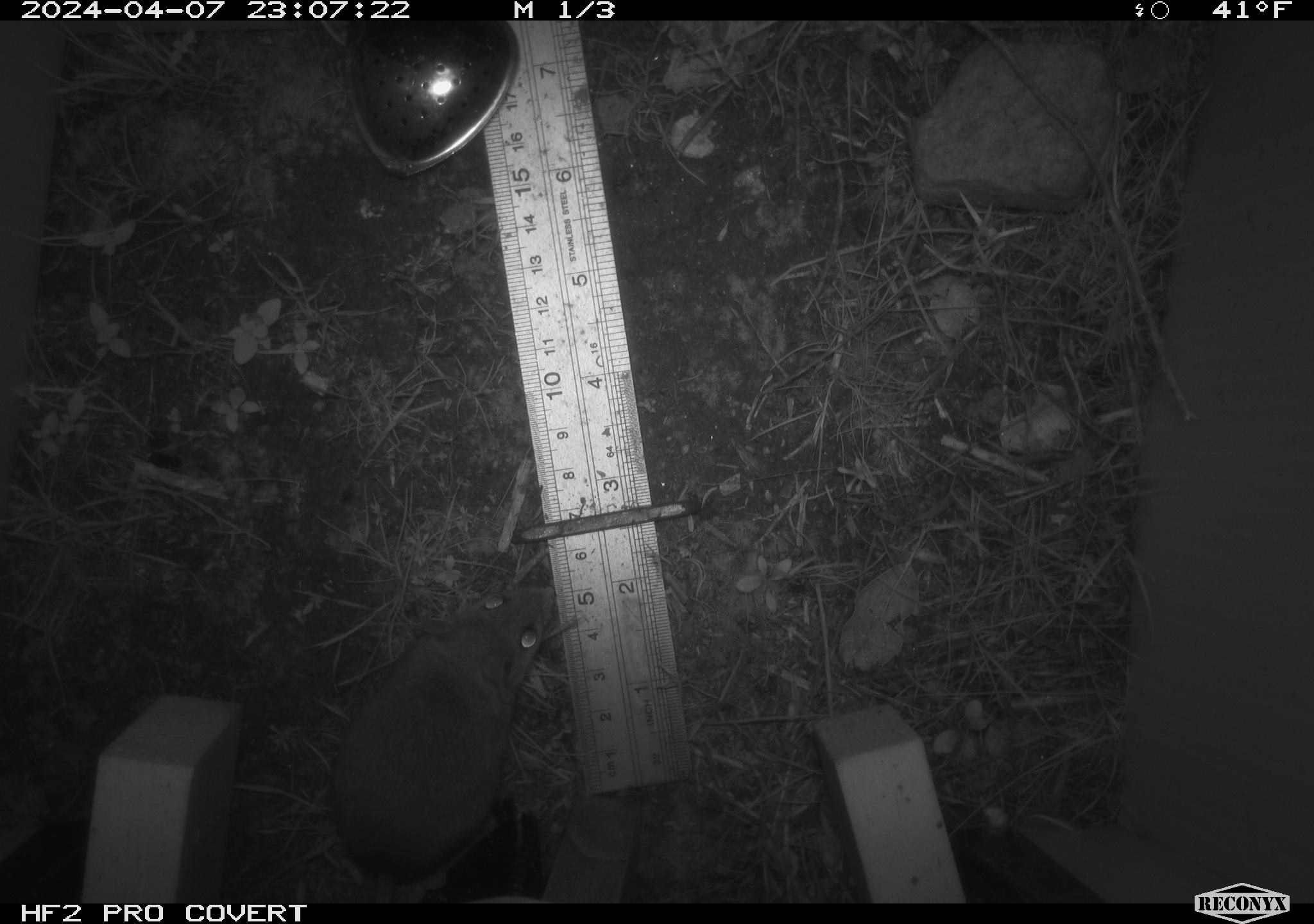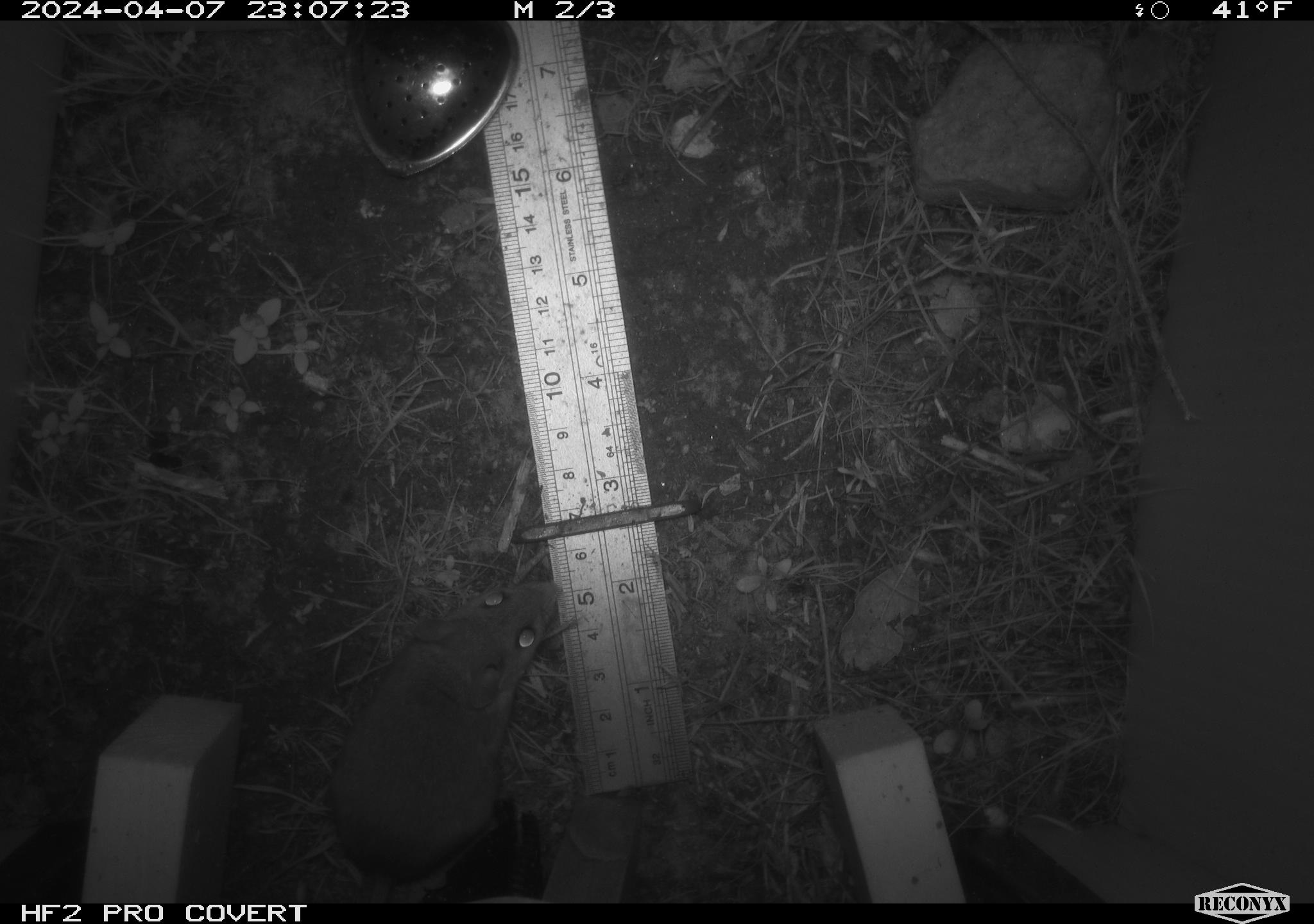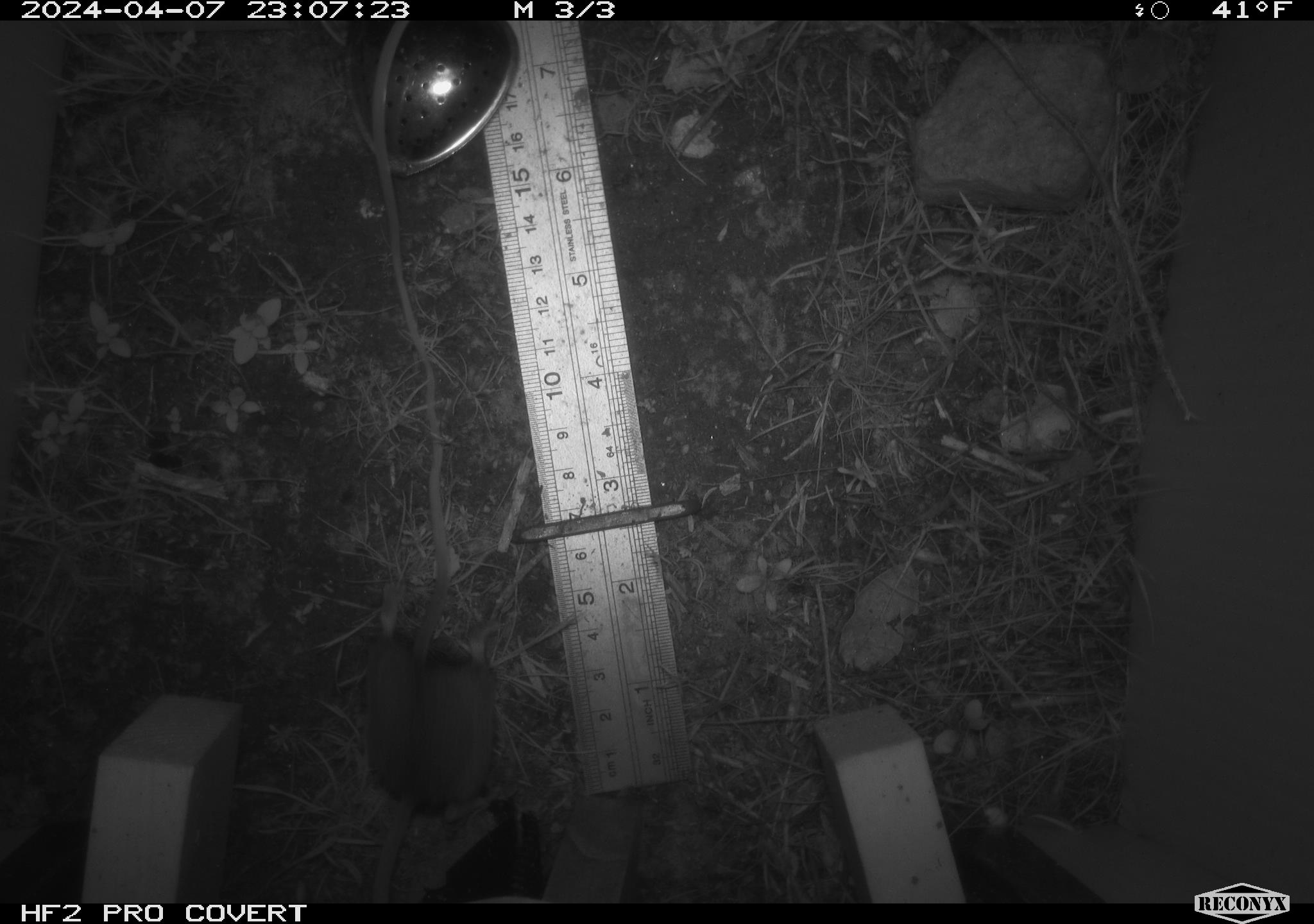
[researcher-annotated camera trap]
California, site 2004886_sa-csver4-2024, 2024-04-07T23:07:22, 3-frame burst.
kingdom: Animalia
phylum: Chordata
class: Mammalia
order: Rodentia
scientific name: Rodentia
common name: mouse species